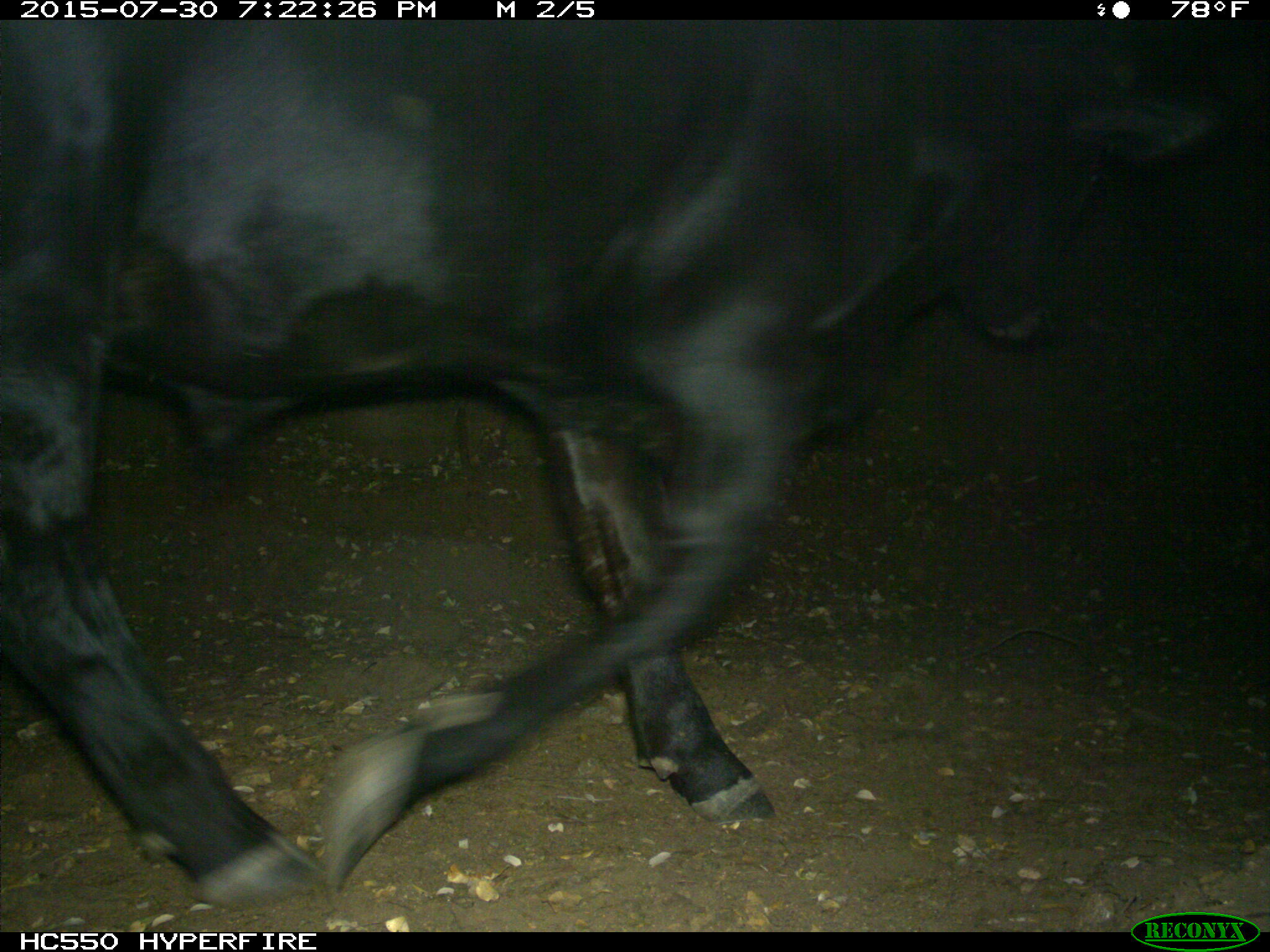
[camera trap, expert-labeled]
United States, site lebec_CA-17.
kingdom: Animalia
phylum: Chordata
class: Mammalia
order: Artiodactyla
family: Bovidae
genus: Bos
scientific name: Bos taurus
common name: domestic cow